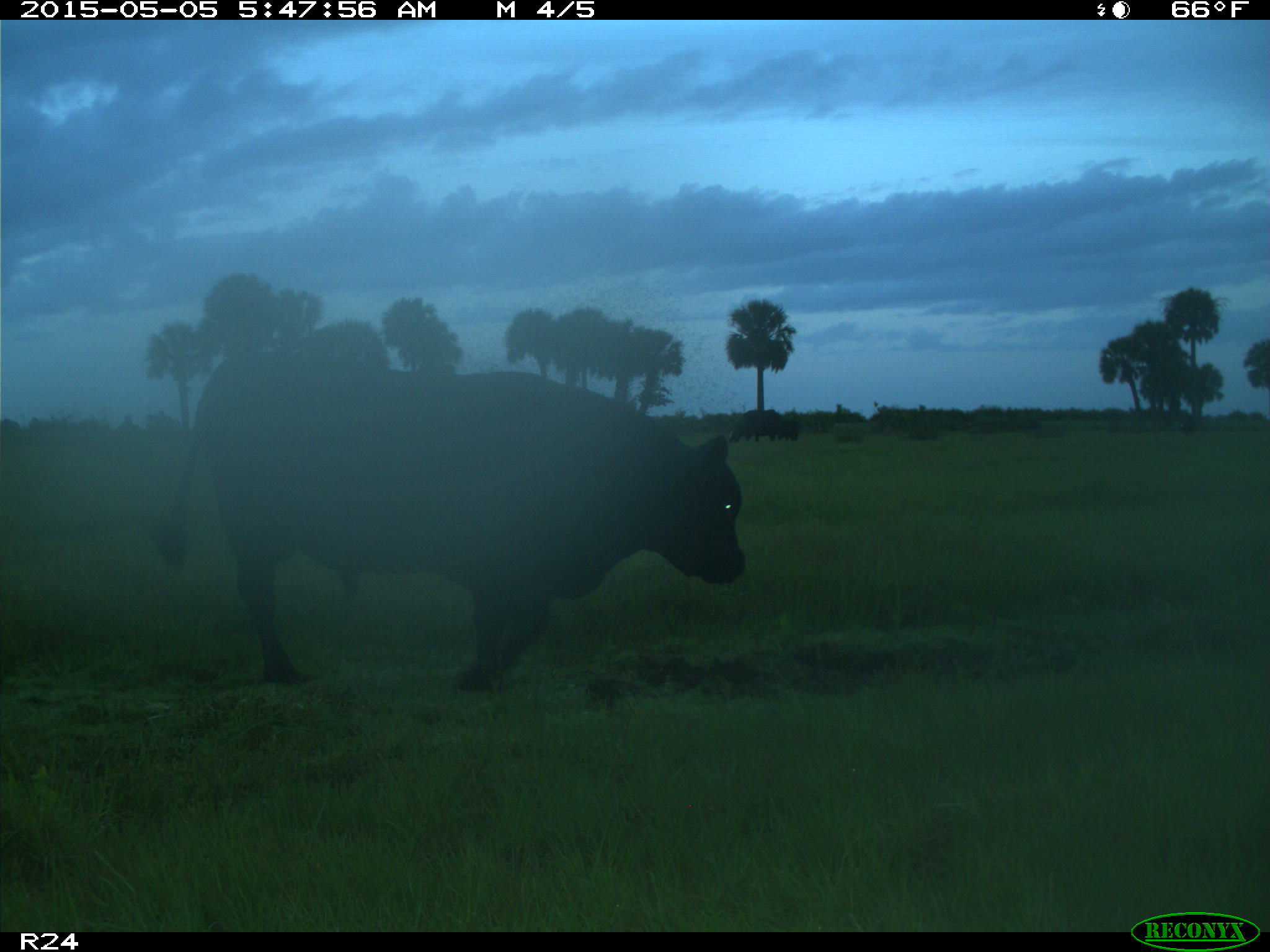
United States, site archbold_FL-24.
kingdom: Animalia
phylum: Chordata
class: Mammalia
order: Artiodactyla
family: Bovidae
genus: Bos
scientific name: Bos taurus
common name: domestic cow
Bos taurus (domestic cow).